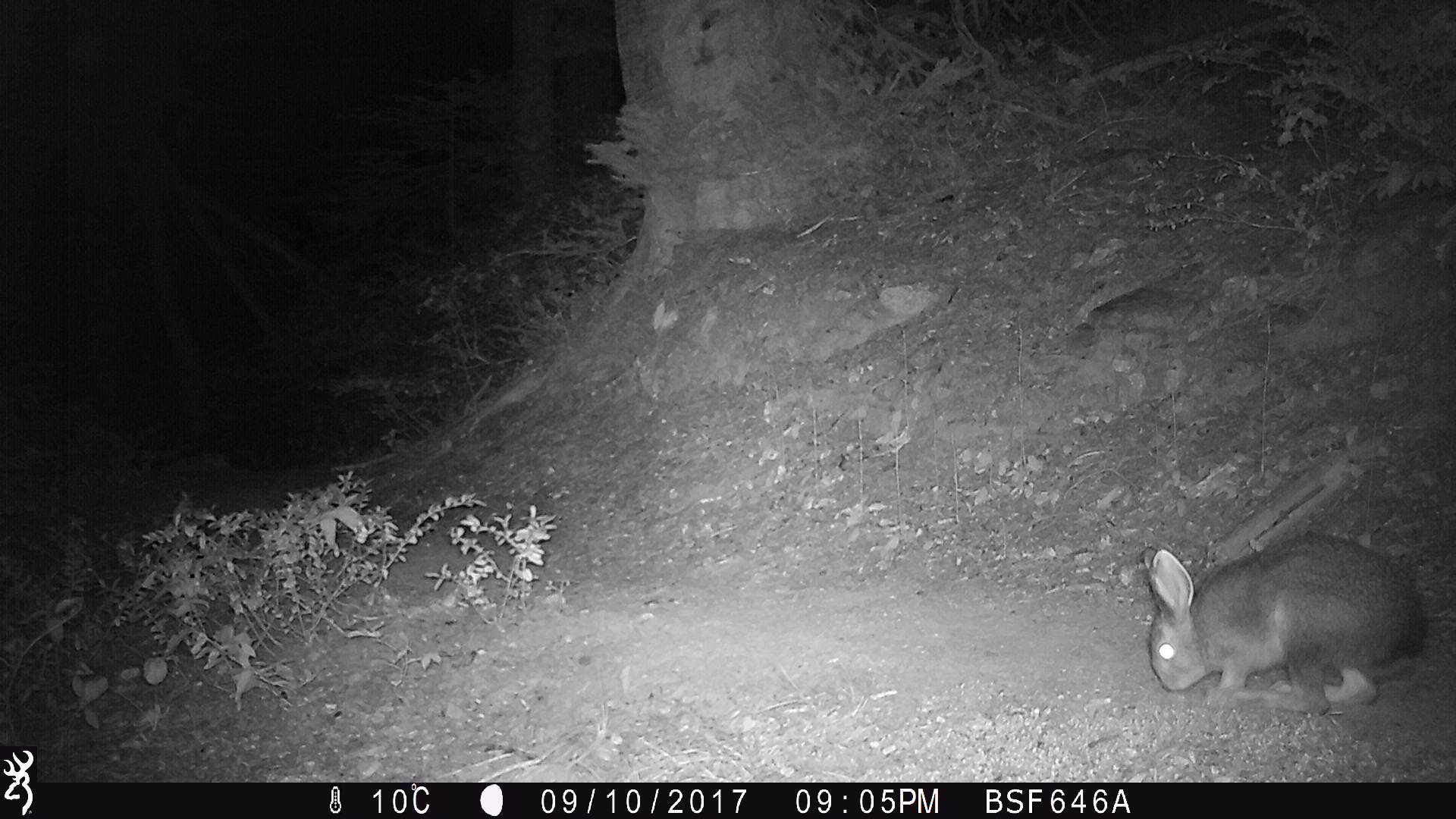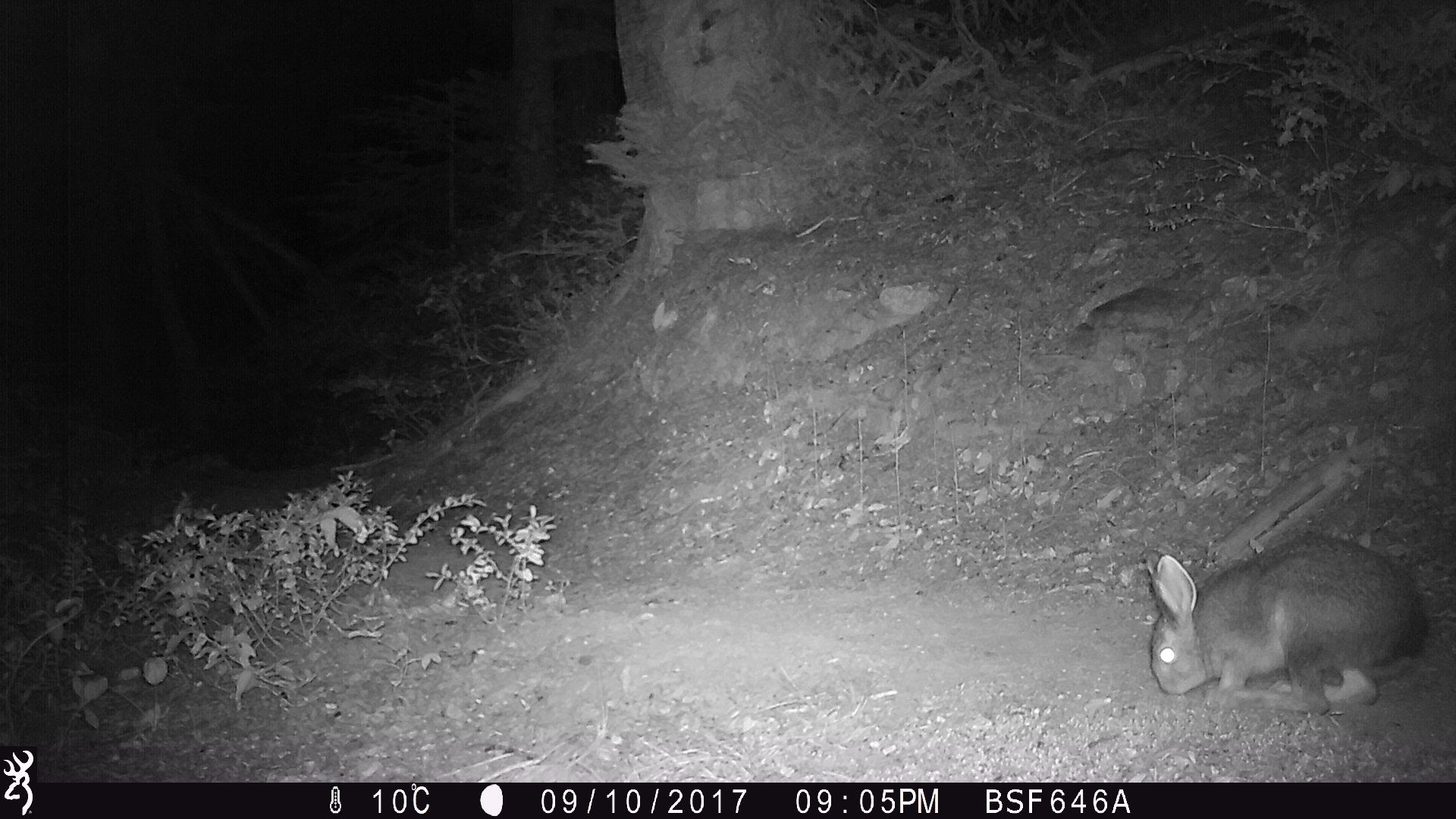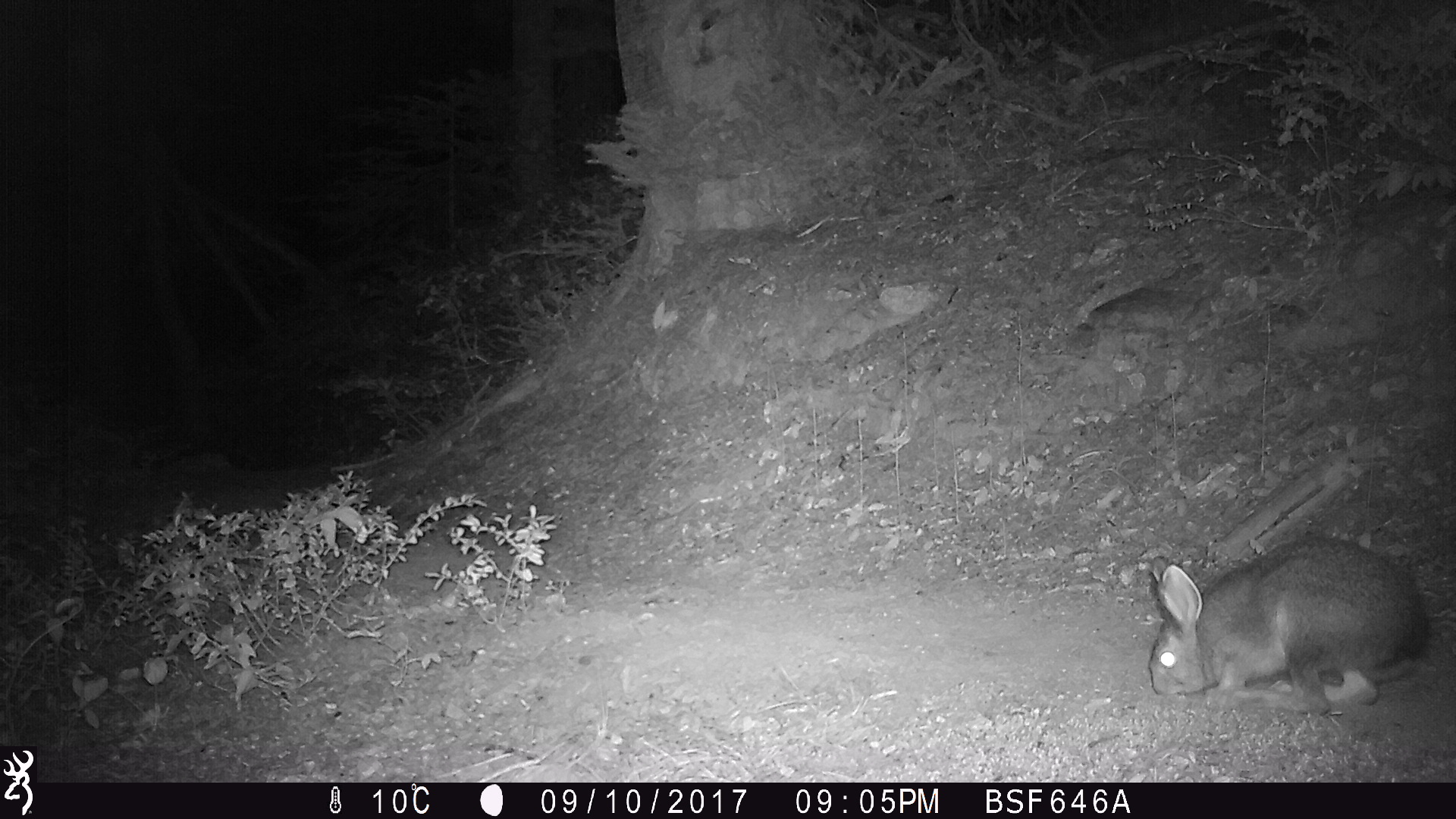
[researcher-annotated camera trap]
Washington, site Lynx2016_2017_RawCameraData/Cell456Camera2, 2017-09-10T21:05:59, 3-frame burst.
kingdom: Animalia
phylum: Chordata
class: Mammalia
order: Lagomorpha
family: Leporidae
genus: Lepus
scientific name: Lepus americanus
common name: snowshoe hare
Lepus americanus (snowshoe hare). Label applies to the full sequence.